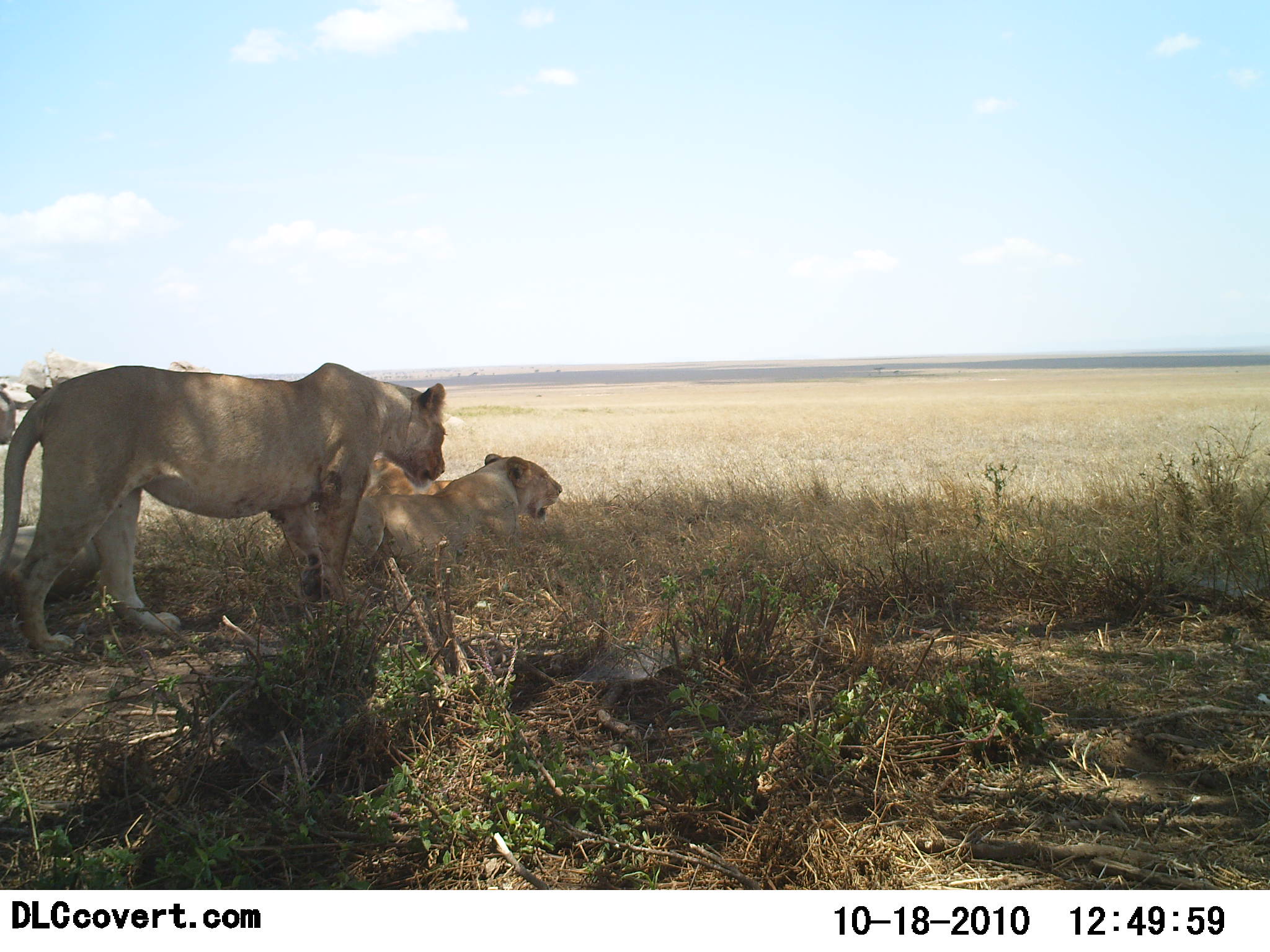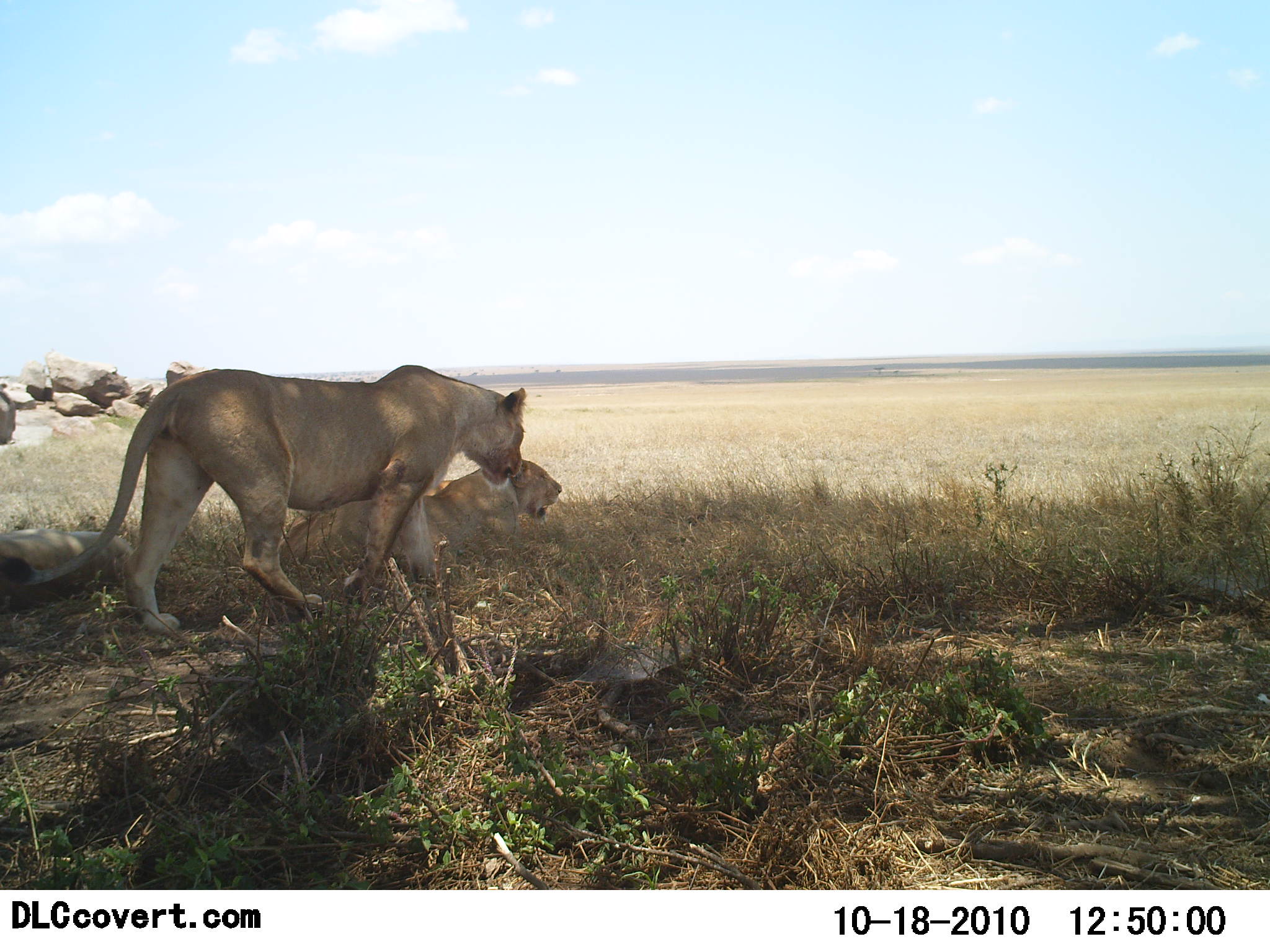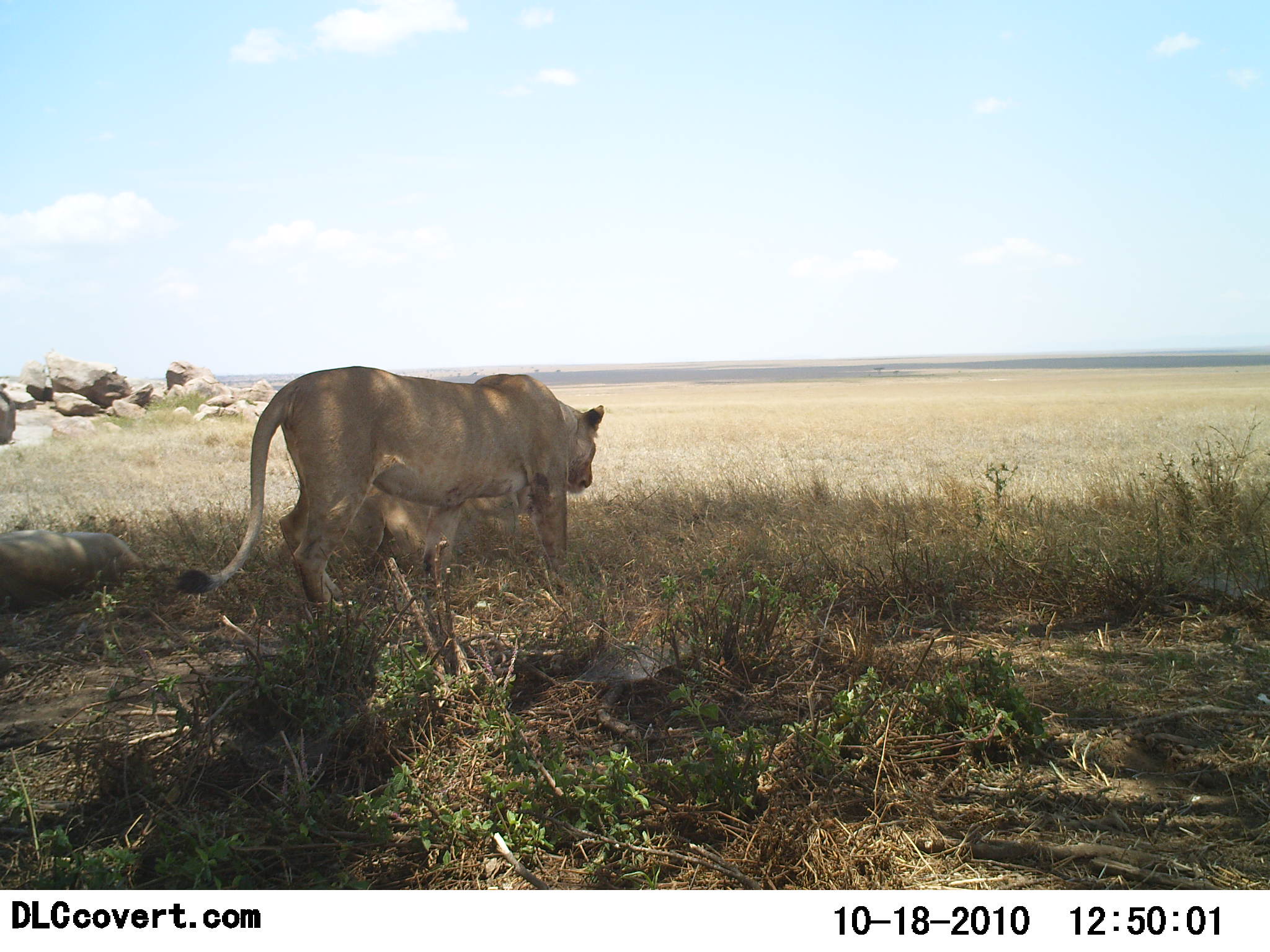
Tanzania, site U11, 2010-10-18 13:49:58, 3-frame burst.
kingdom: Animalia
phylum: Chordata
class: Mammalia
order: Carnivora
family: Felidae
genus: Panthera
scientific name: Panthera leo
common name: lion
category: lionfemale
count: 3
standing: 27%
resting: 80%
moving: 80%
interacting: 13%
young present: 7%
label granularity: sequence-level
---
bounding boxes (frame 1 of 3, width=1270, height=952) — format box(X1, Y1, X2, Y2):
animal: box(0, 364, 448, 652); box(277, 453, 561, 590); box(0, 525, 102, 607); box(359, 455, 453, 499)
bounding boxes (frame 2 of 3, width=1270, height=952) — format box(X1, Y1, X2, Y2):
animal: box(0, 365, 527, 635); box(278, 456, 562, 576); box(0, 528, 133, 610); box(424, 479, 454, 497)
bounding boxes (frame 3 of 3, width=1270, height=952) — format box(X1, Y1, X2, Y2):
animal: box(175, 365, 605, 619); box(332, 485, 530, 580); box(0, 528, 146, 601)